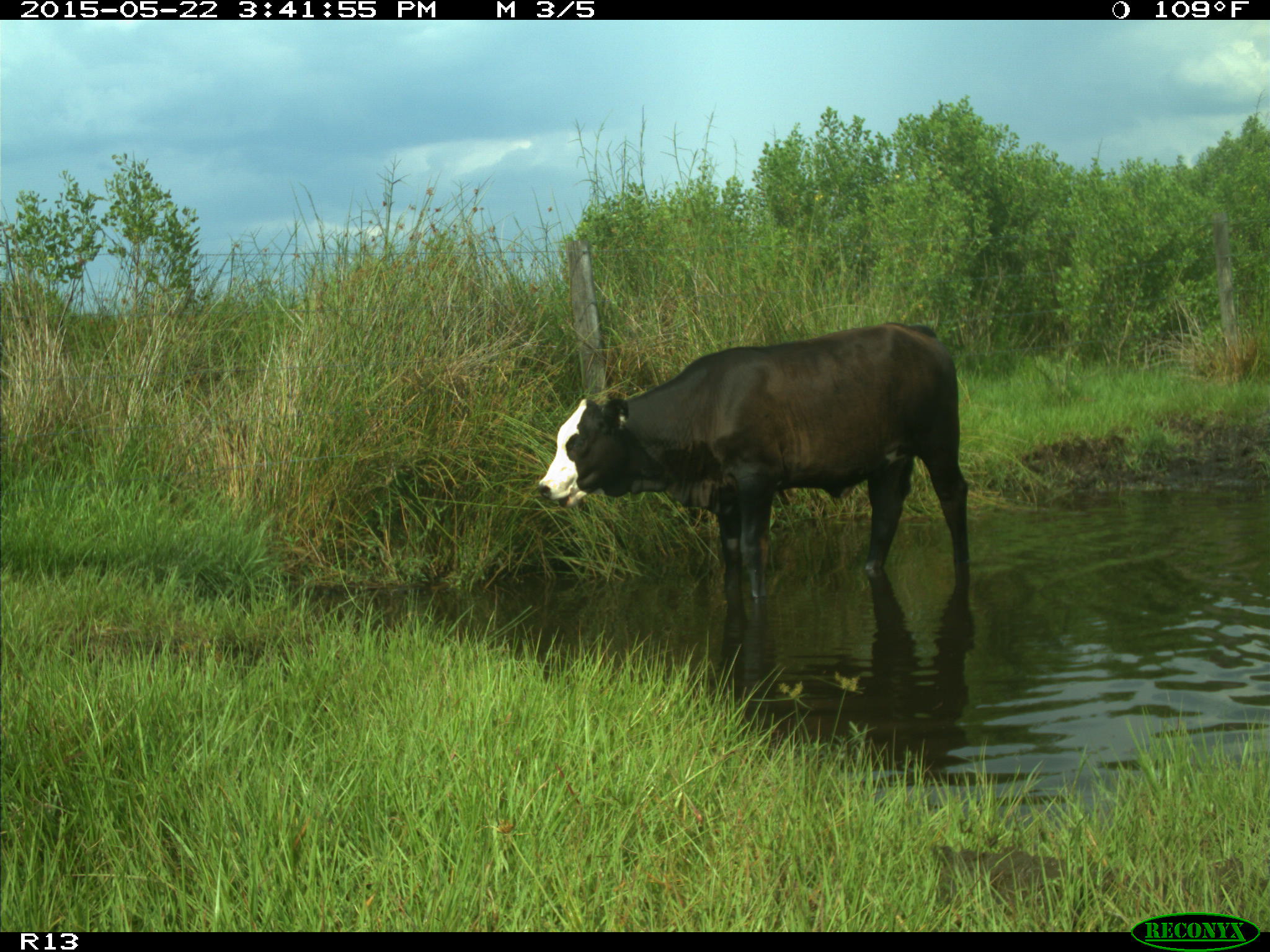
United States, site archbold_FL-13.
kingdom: Animalia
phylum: Chordata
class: Mammalia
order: Artiodactyla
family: Bovidae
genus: Bos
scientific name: Bos taurus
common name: domestic cow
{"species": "Bos taurus (domestic cow)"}